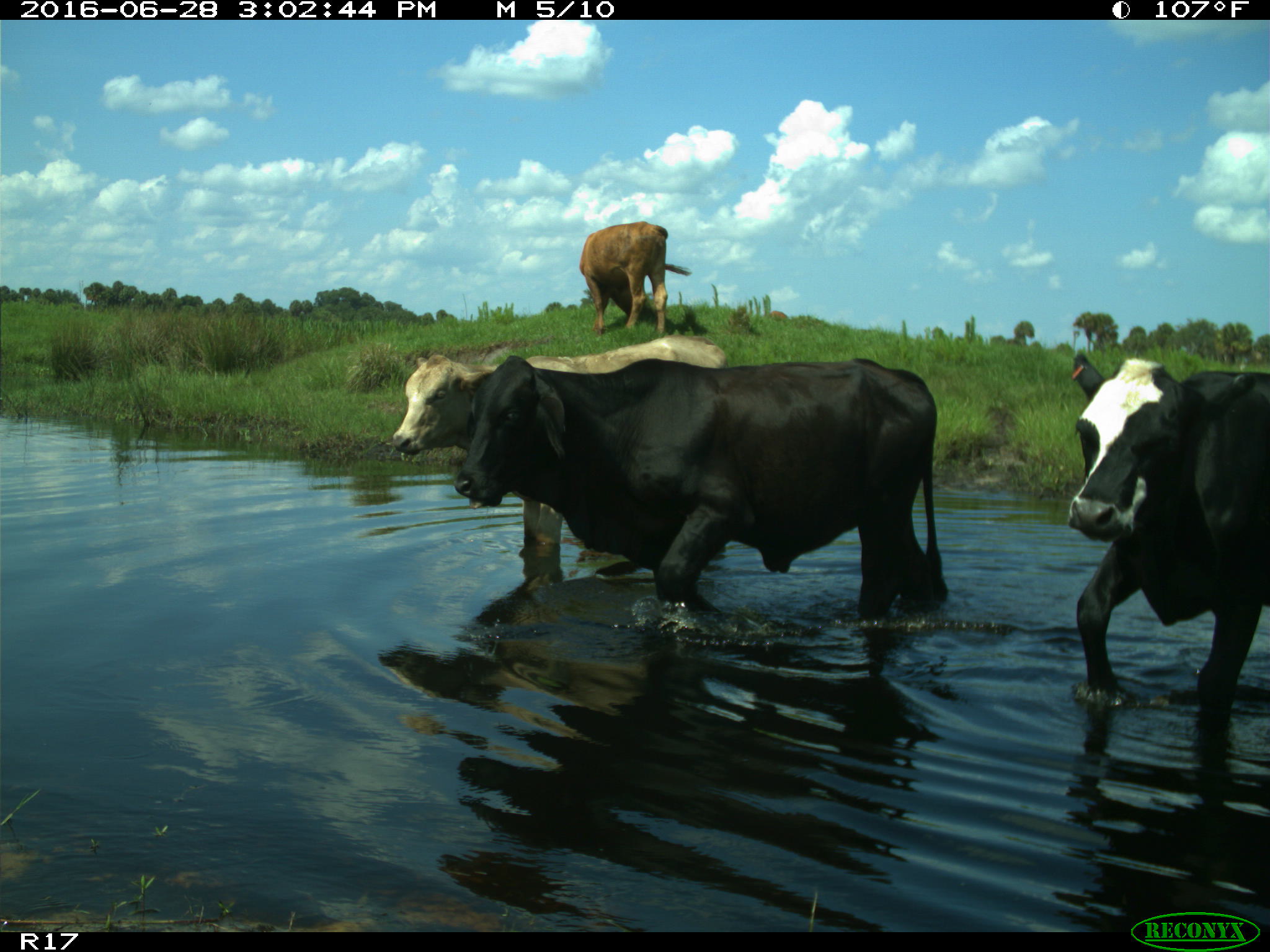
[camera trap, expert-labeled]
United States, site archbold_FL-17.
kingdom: Animalia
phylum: Chordata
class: Mammalia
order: Artiodactyla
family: Bovidae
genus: Bos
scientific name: Bos taurus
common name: domestic cow